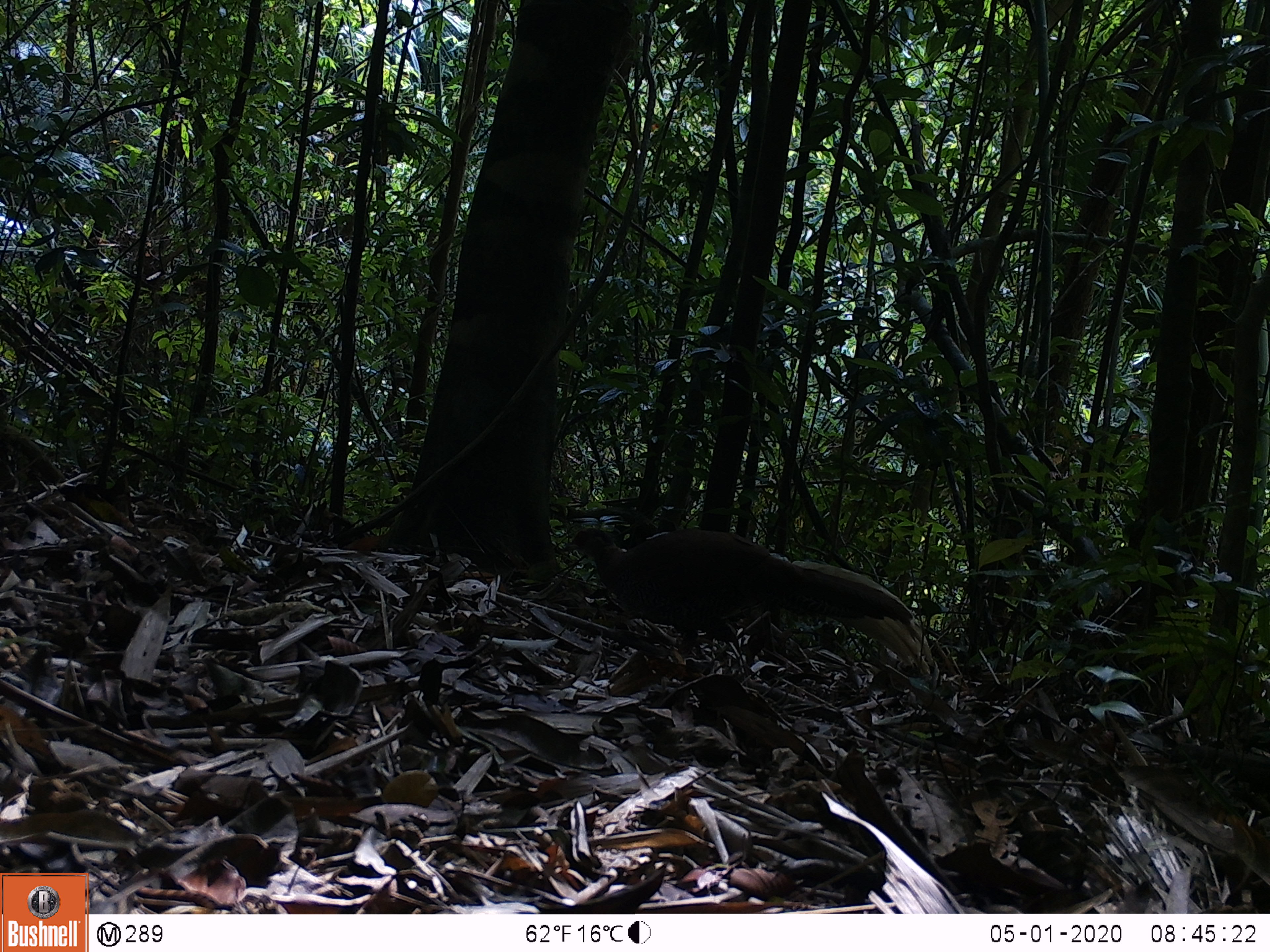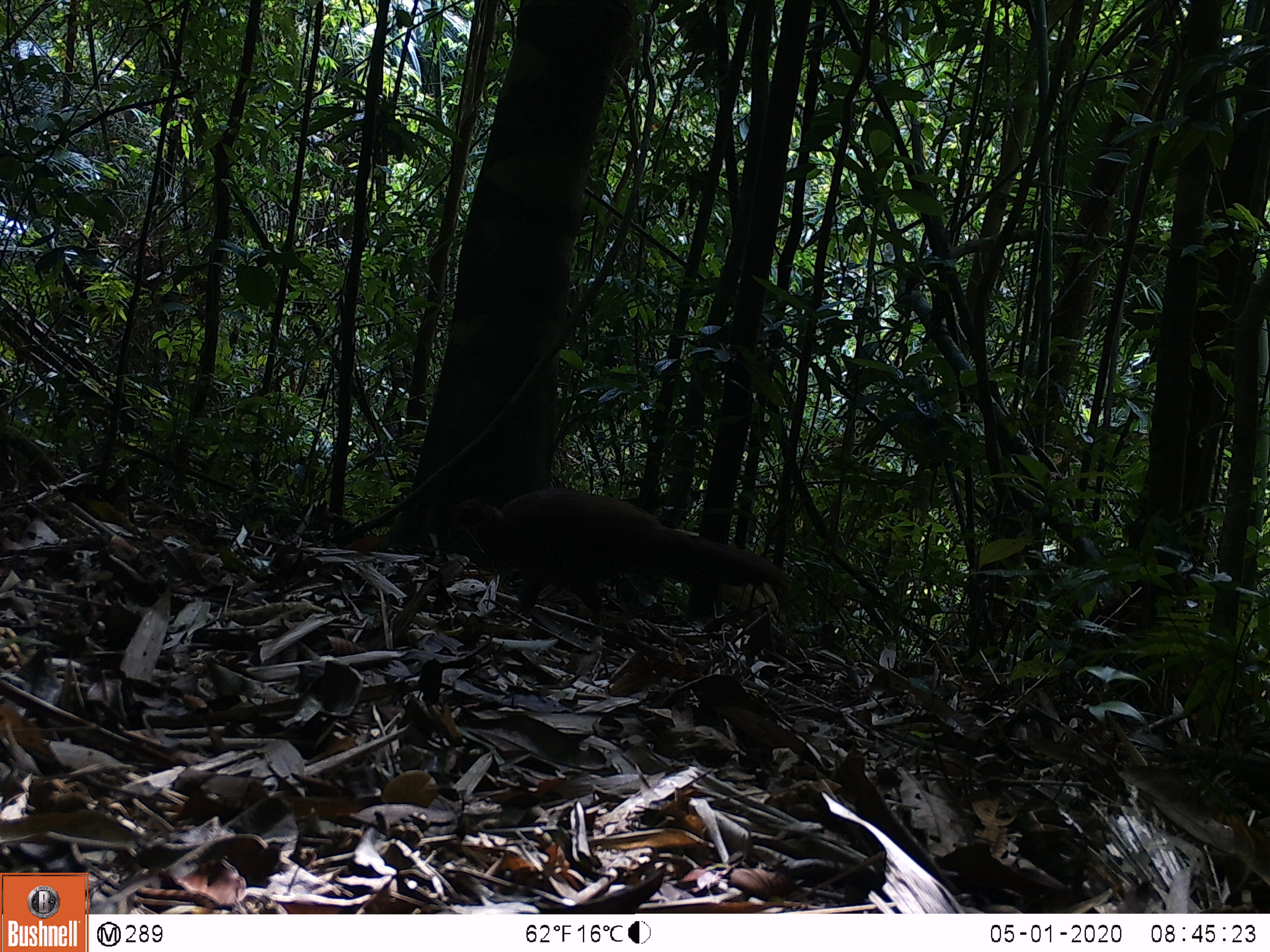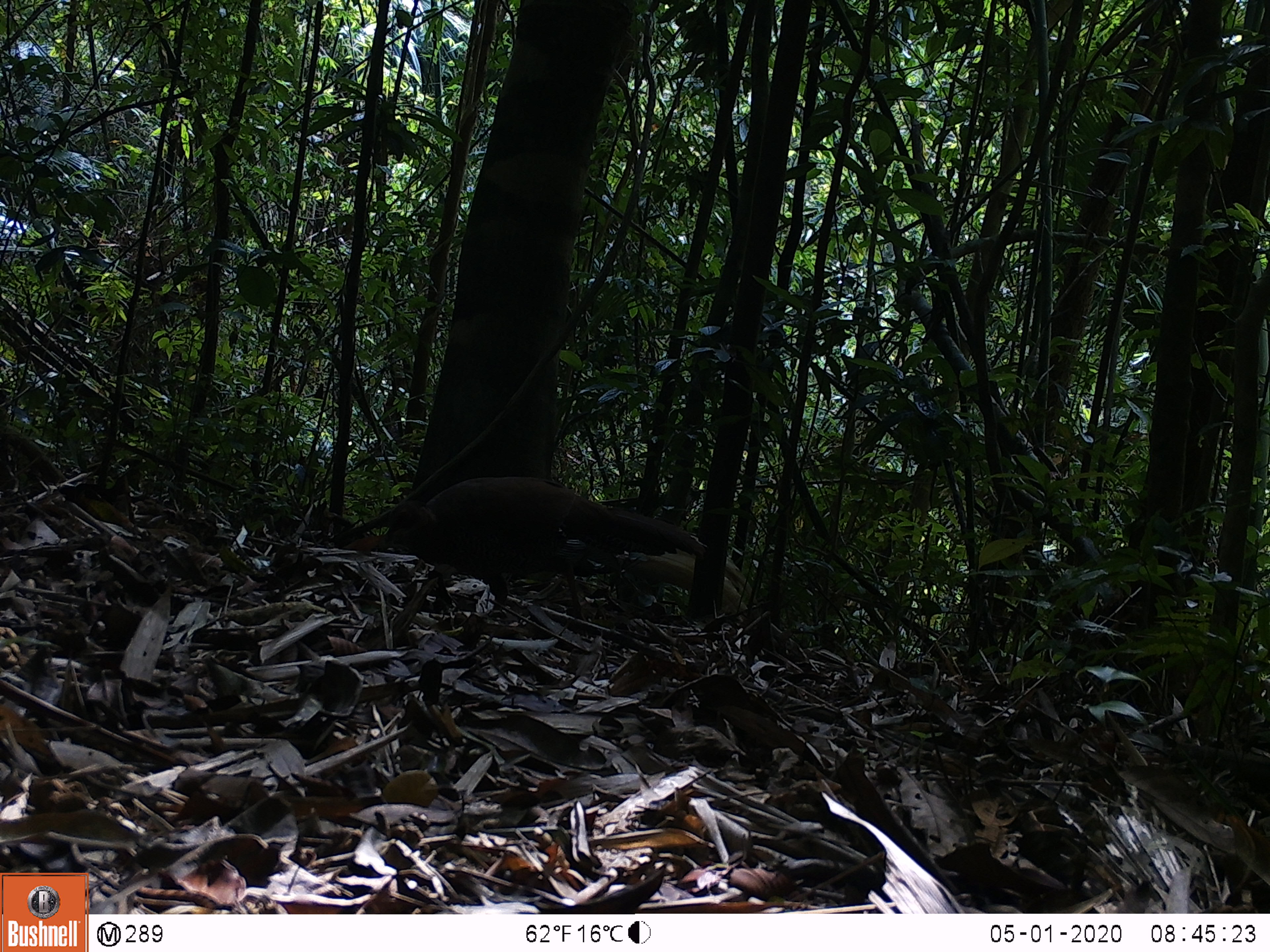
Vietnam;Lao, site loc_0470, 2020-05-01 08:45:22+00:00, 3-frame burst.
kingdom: Animalia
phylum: Chordata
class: Aves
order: Galliformes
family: Phasianidae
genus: Lophura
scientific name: Lophura nycthemera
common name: silver pheasant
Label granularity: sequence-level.